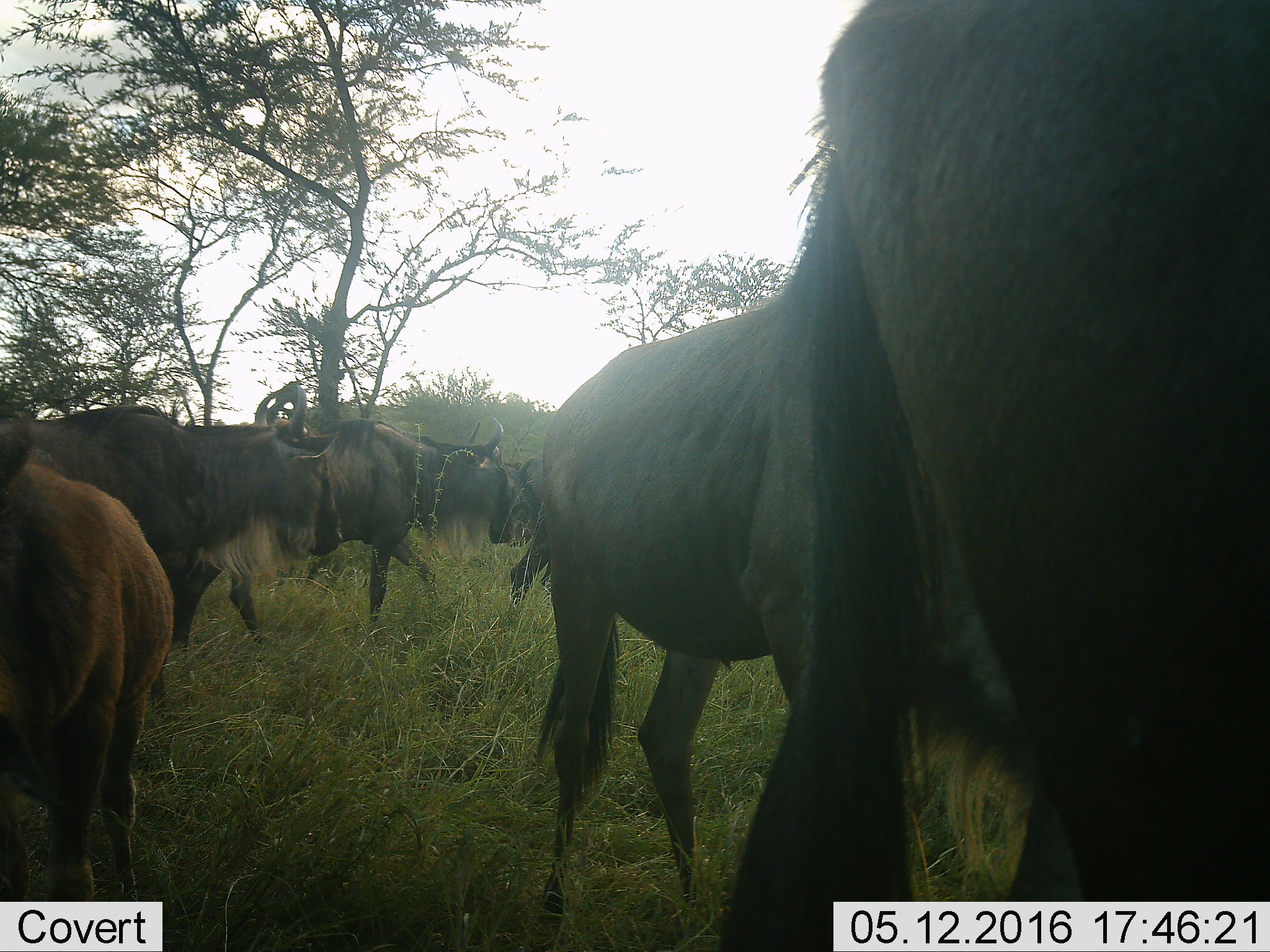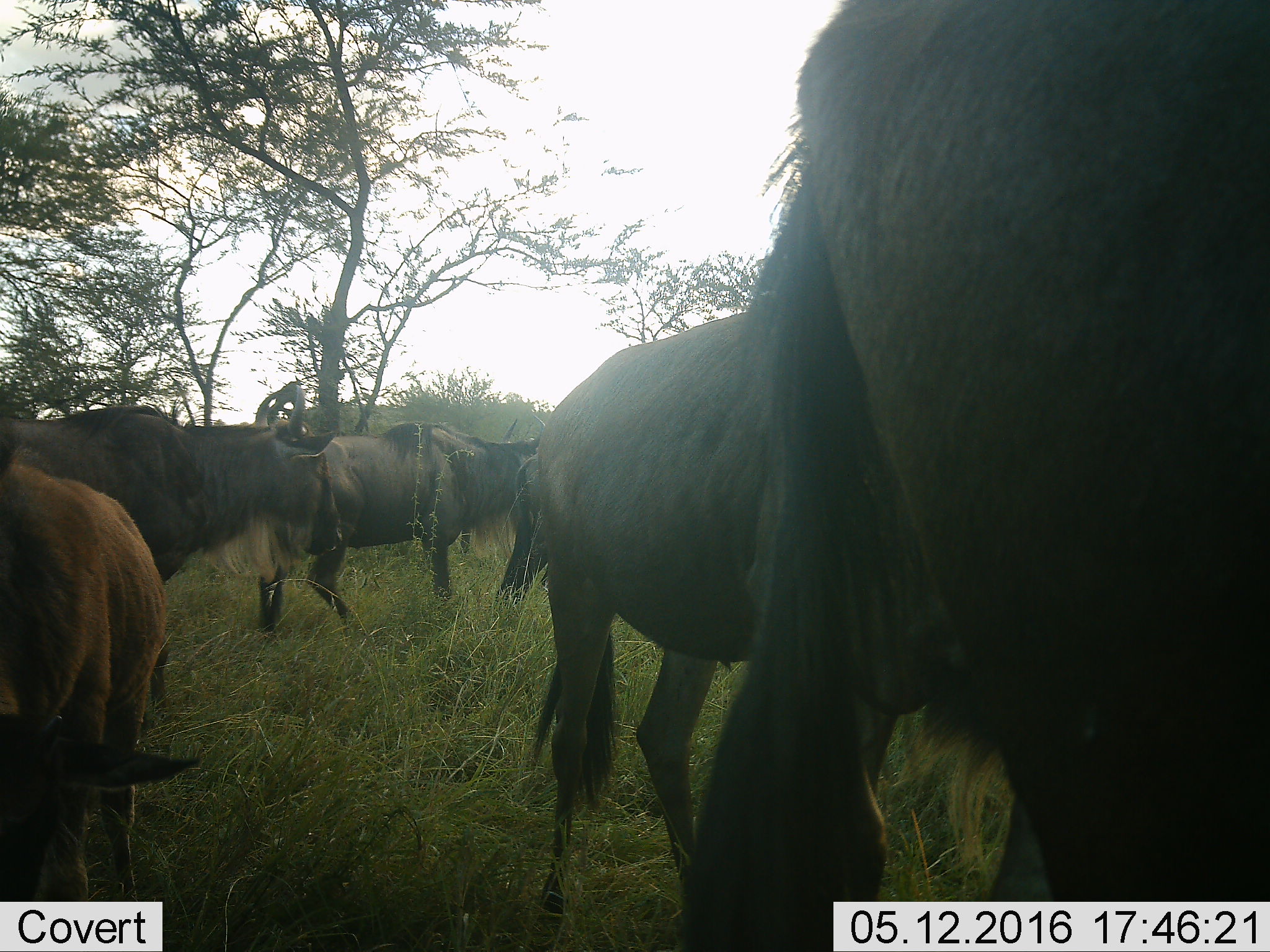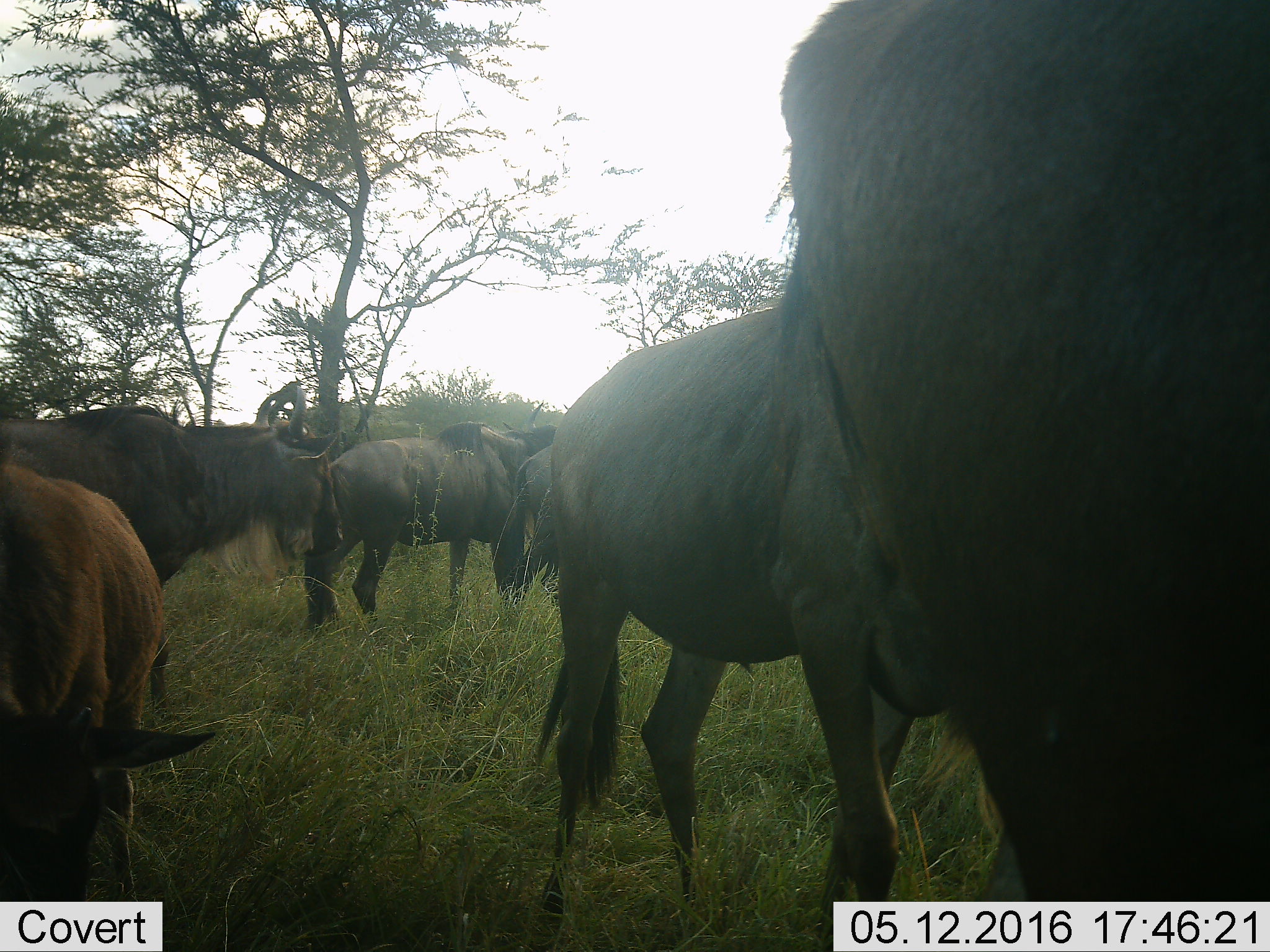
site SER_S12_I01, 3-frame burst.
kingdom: Animalia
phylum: Chordata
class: Mammalia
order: Artiodactyla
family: Bovidae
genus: Connochaetes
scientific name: Connochaetes taurinus taurinus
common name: blue wildebeest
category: wildebeestblue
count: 6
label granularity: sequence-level